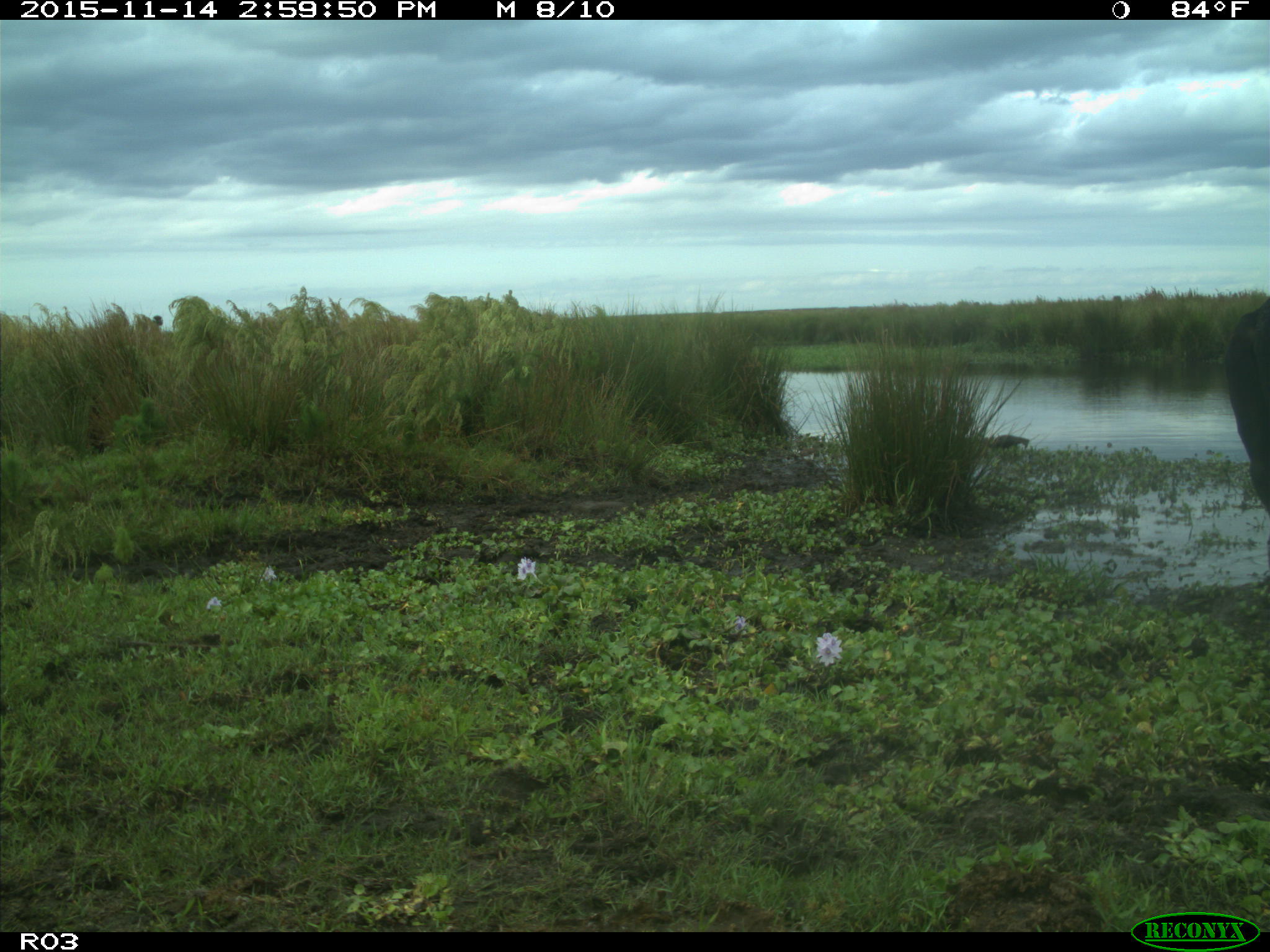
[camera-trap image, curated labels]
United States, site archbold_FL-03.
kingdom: Animalia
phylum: Chordata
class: Mammalia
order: Artiodactyla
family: Bovidae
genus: Bos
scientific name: Bos taurus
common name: domestic cow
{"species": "Bos taurus (domestic cow)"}